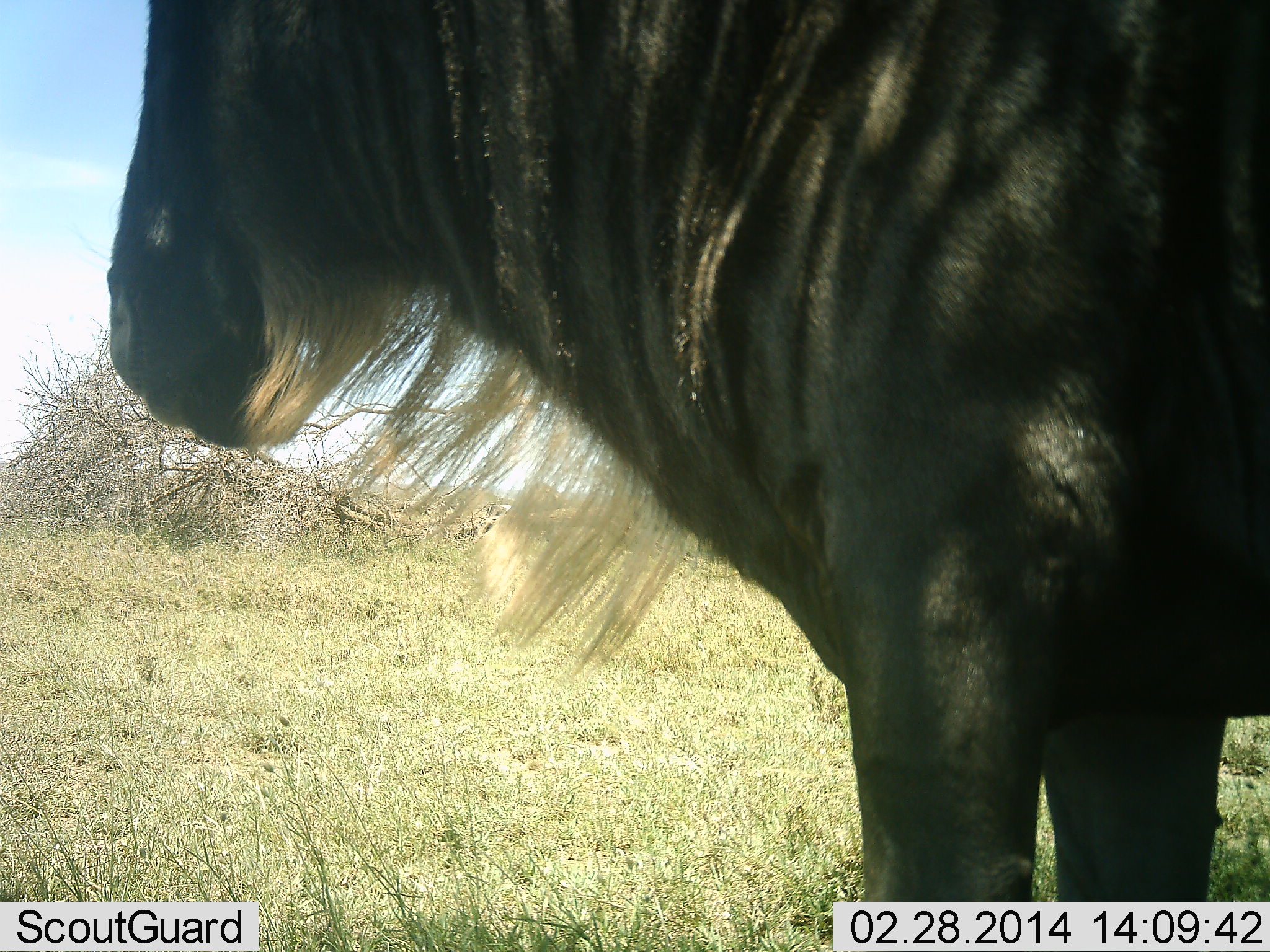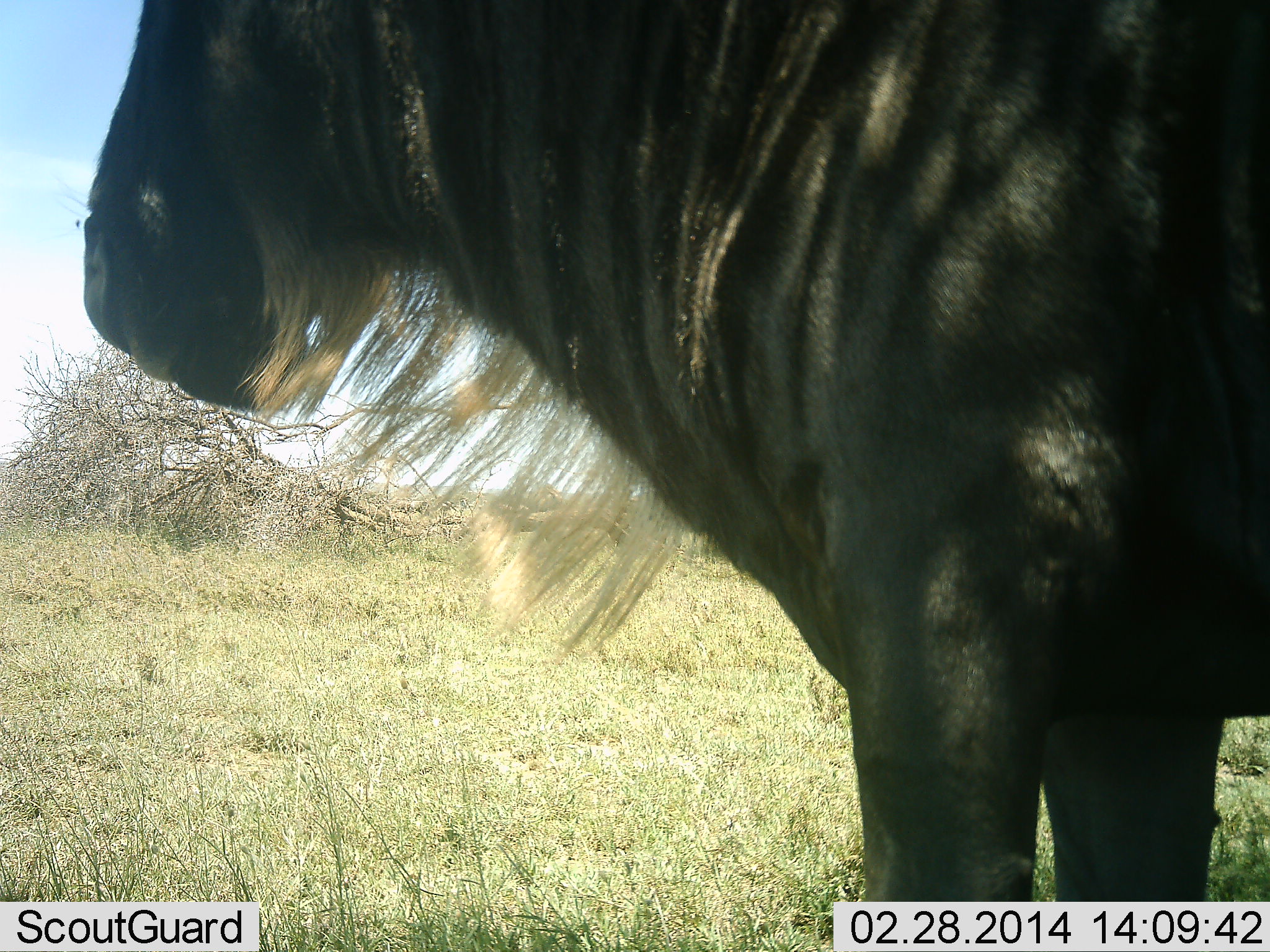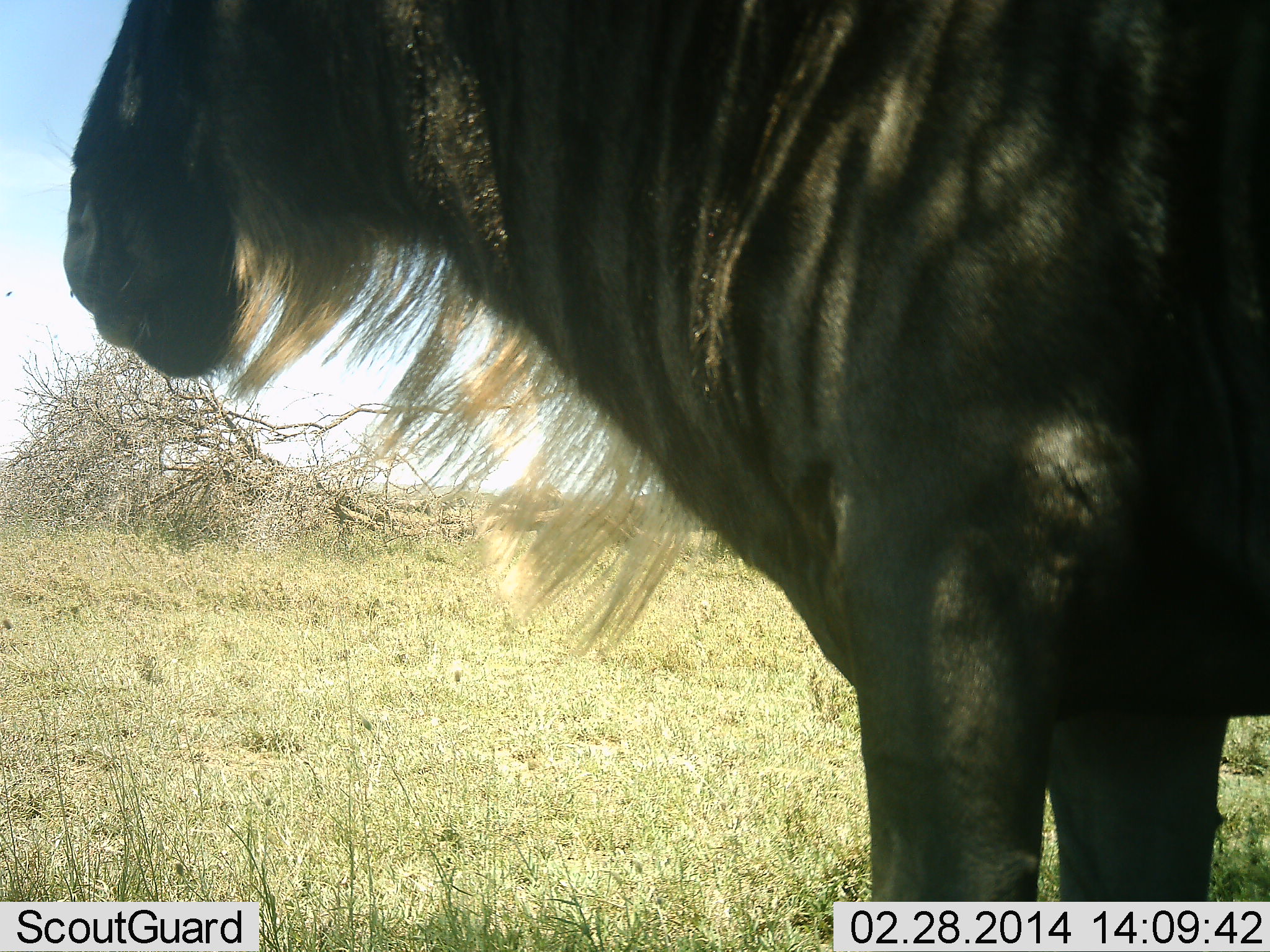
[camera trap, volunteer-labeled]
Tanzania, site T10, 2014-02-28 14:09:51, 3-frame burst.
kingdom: Animalia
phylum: Chordata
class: Mammalia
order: Artiodactyla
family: Bovidae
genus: Connochaetes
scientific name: Connochaetes taurinus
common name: blue wildebeest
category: wildebeest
Wildebeest (blue wildebeest) (Connochaetes taurinus), count 1. Behavior (volunteer vote fractions): standing 100%, resting 0%, moving 0%, interacting 0%. Young present (vote fraction): 0%. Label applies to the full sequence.